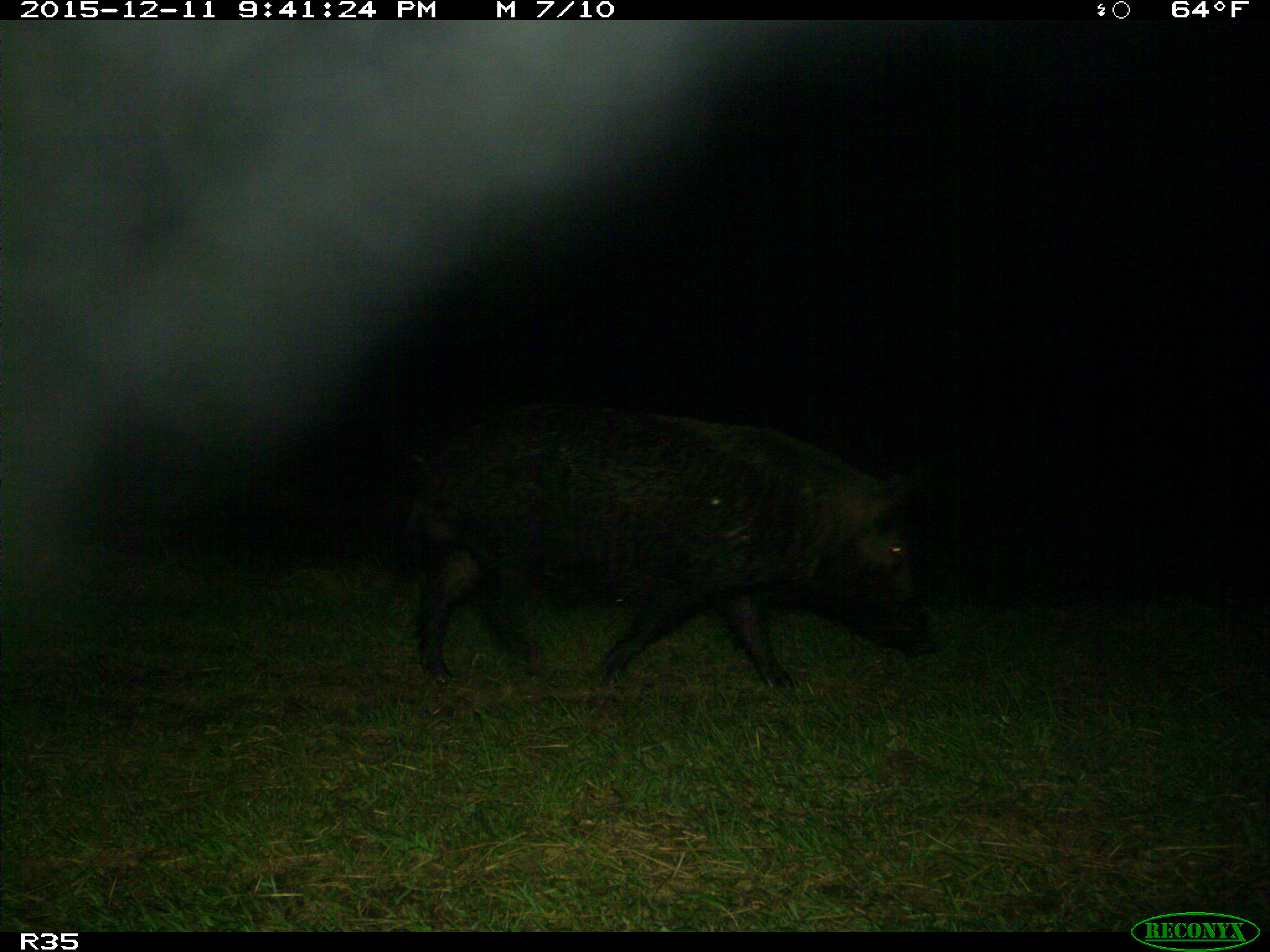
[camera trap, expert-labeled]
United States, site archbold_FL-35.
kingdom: Animalia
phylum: Chordata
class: Mammalia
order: Artiodactyla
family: Suidae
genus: Sus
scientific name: Sus scrofa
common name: wild boar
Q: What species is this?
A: Sus scrofa (wild boar).